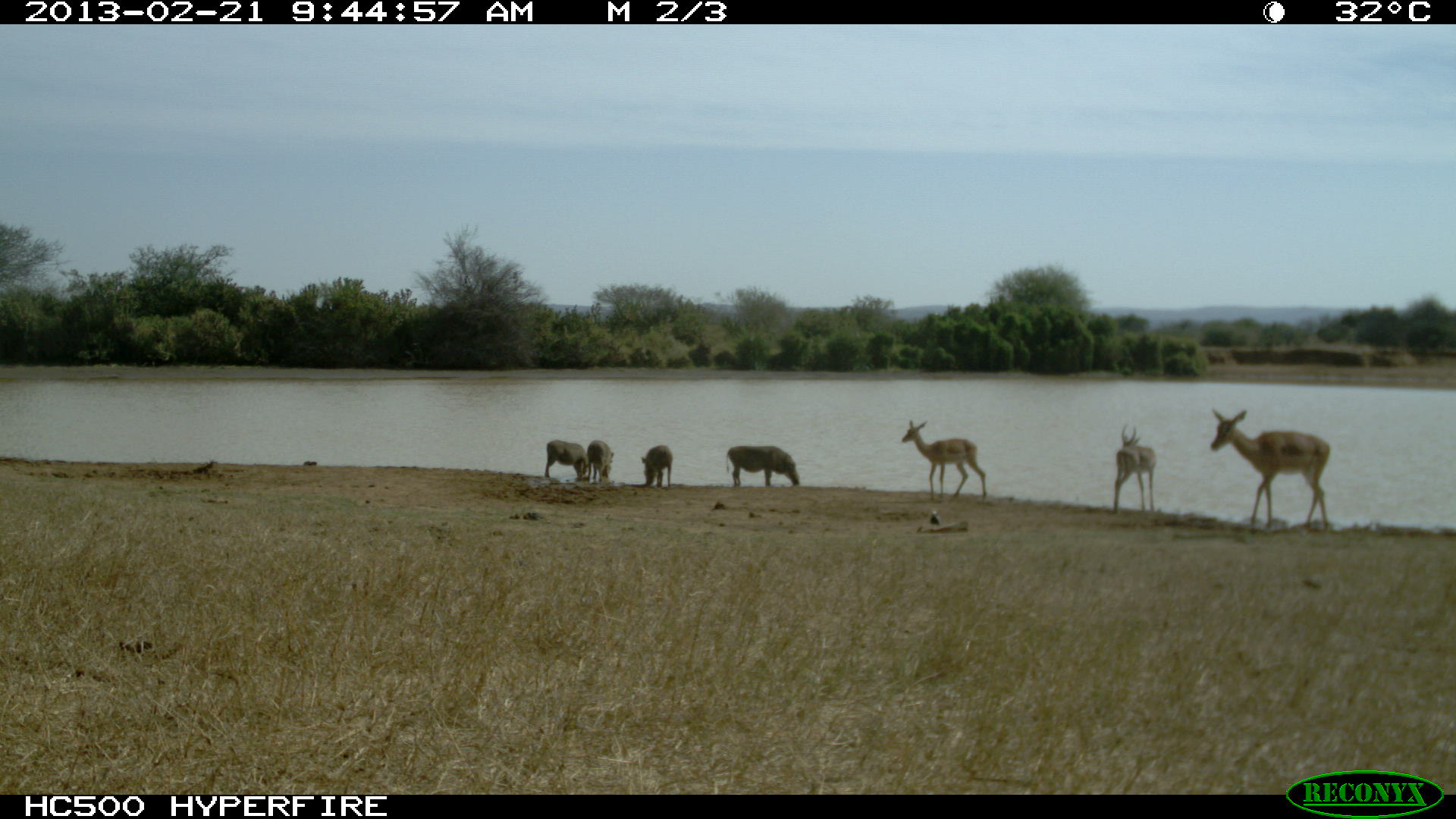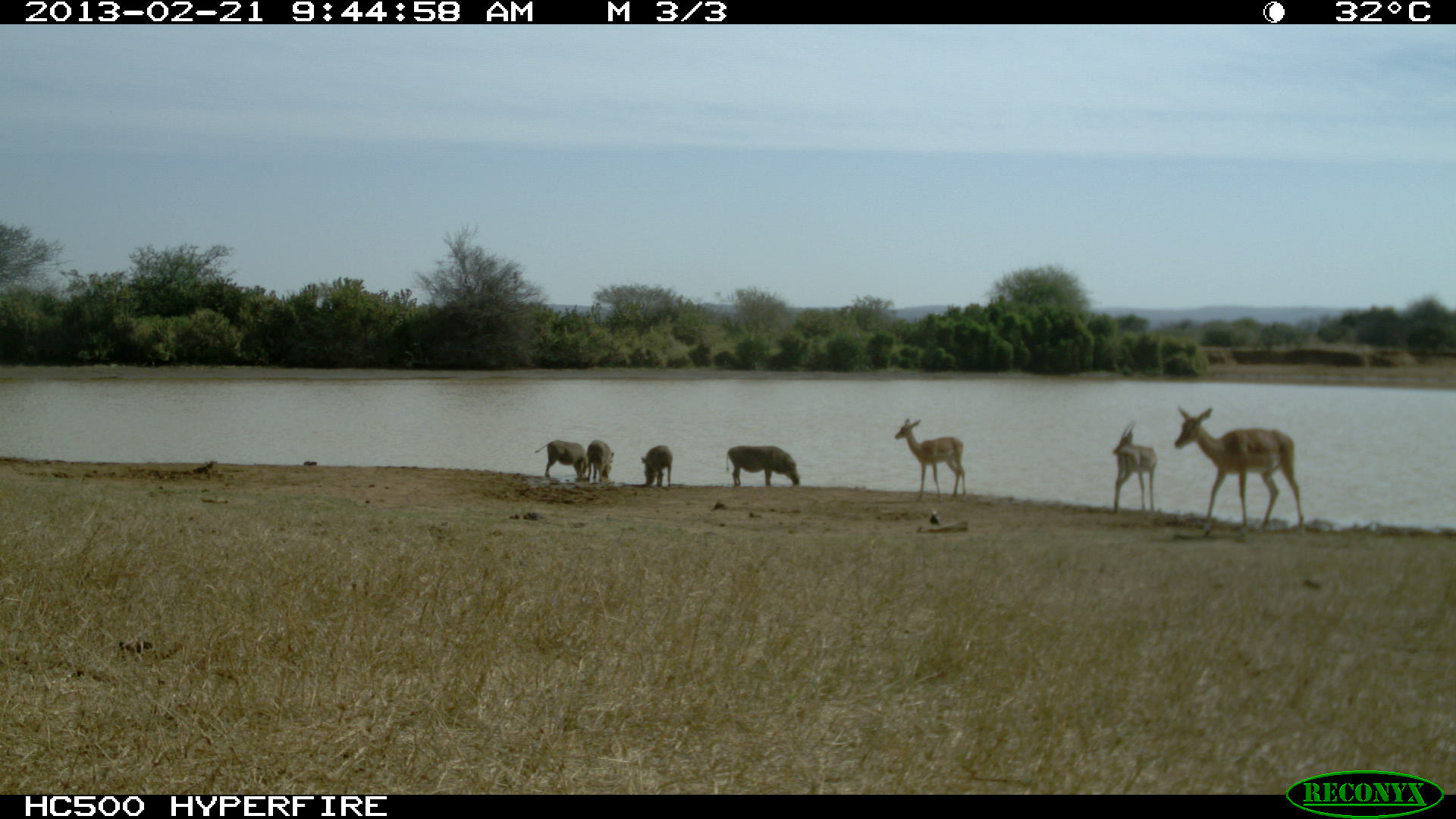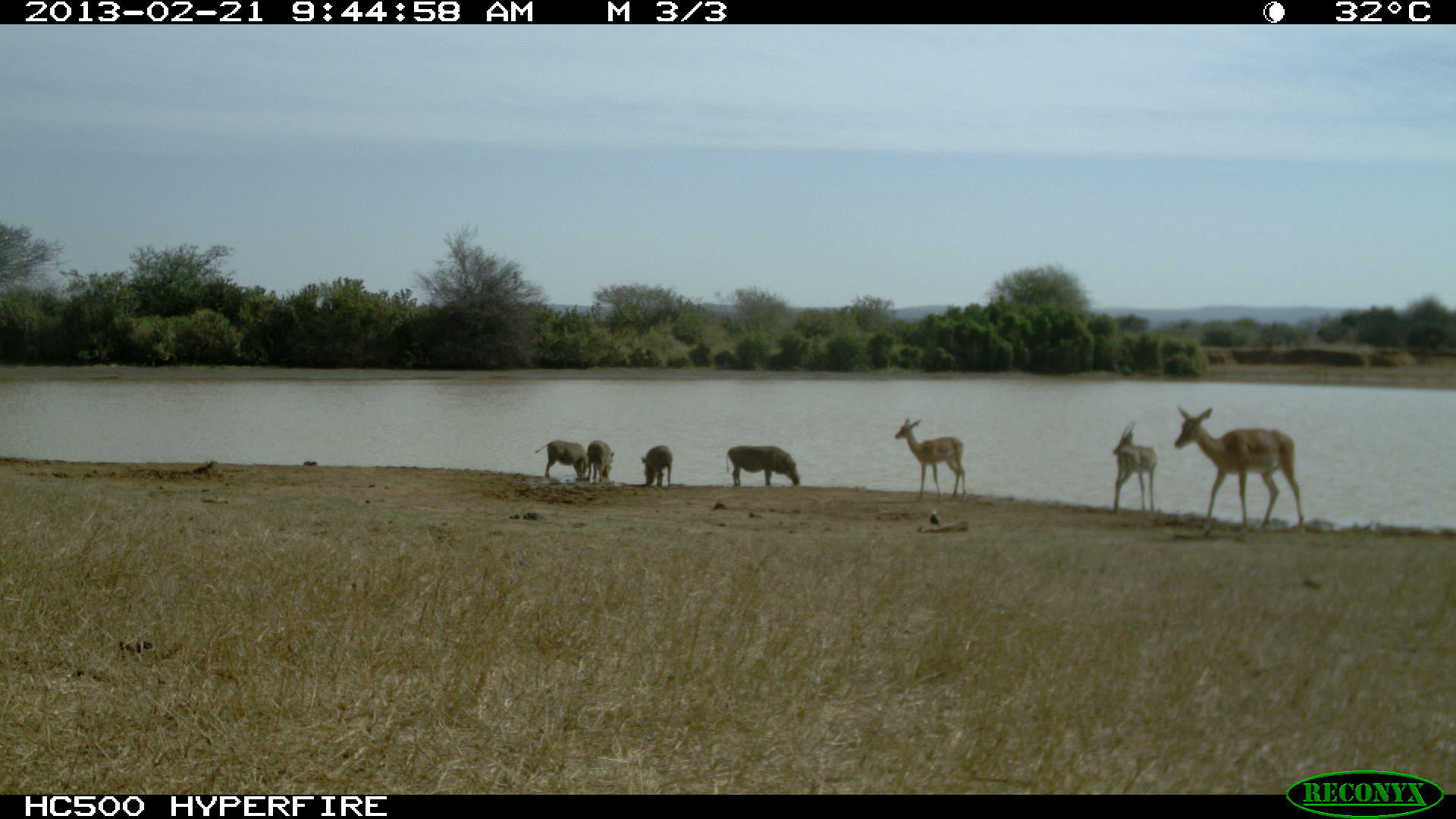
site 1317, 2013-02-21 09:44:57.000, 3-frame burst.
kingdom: Animalia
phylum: Chordata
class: Mammalia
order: Artiodactyla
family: Bovidae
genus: Aepyceros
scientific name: Aepyceros melampus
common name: impala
Aepyceros melampus (impala), count 3.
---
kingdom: Animalia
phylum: Chordata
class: Mammalia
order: Artiodactyla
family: Suidae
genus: Phacochoerus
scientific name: Phacochoerus africanus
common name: common warthog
Phacochoerus africanus (common warthog), count 4.